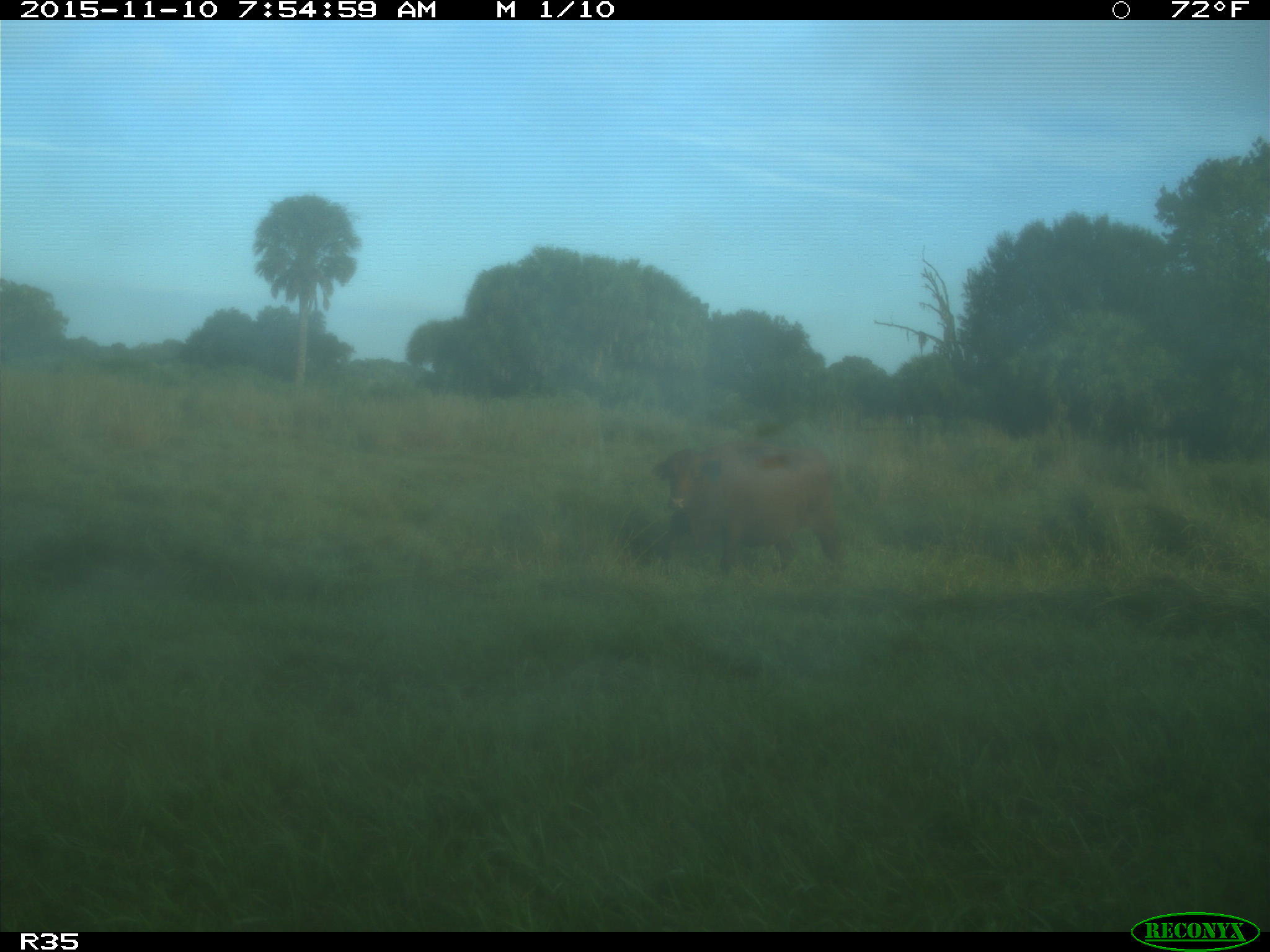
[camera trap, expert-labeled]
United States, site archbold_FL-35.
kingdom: Animalia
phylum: Chordata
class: Mammalia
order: Artiodactyla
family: Bovidae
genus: Bos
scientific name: Bos taurus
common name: domestic cow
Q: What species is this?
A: Bos taurus (domestic cow).